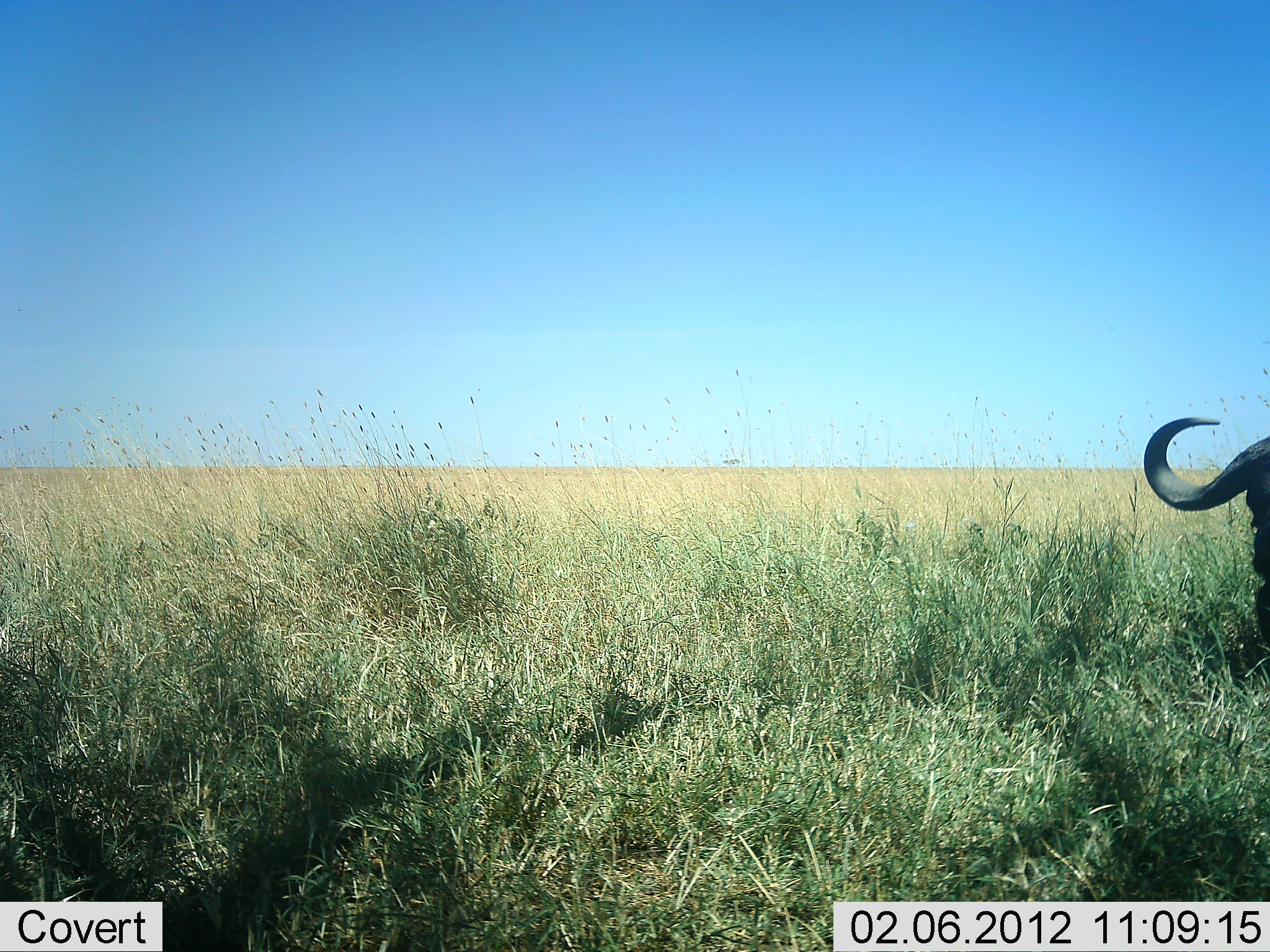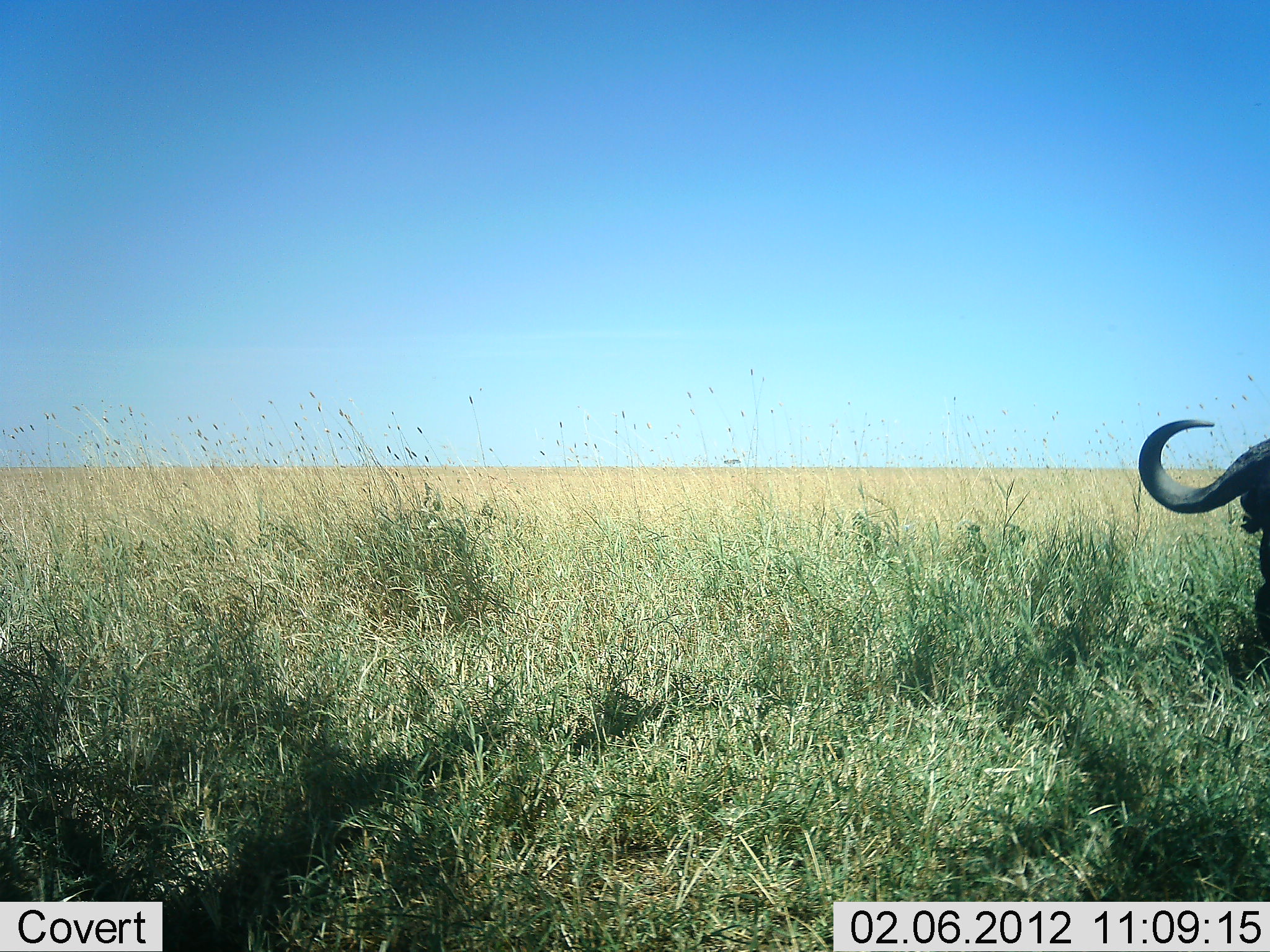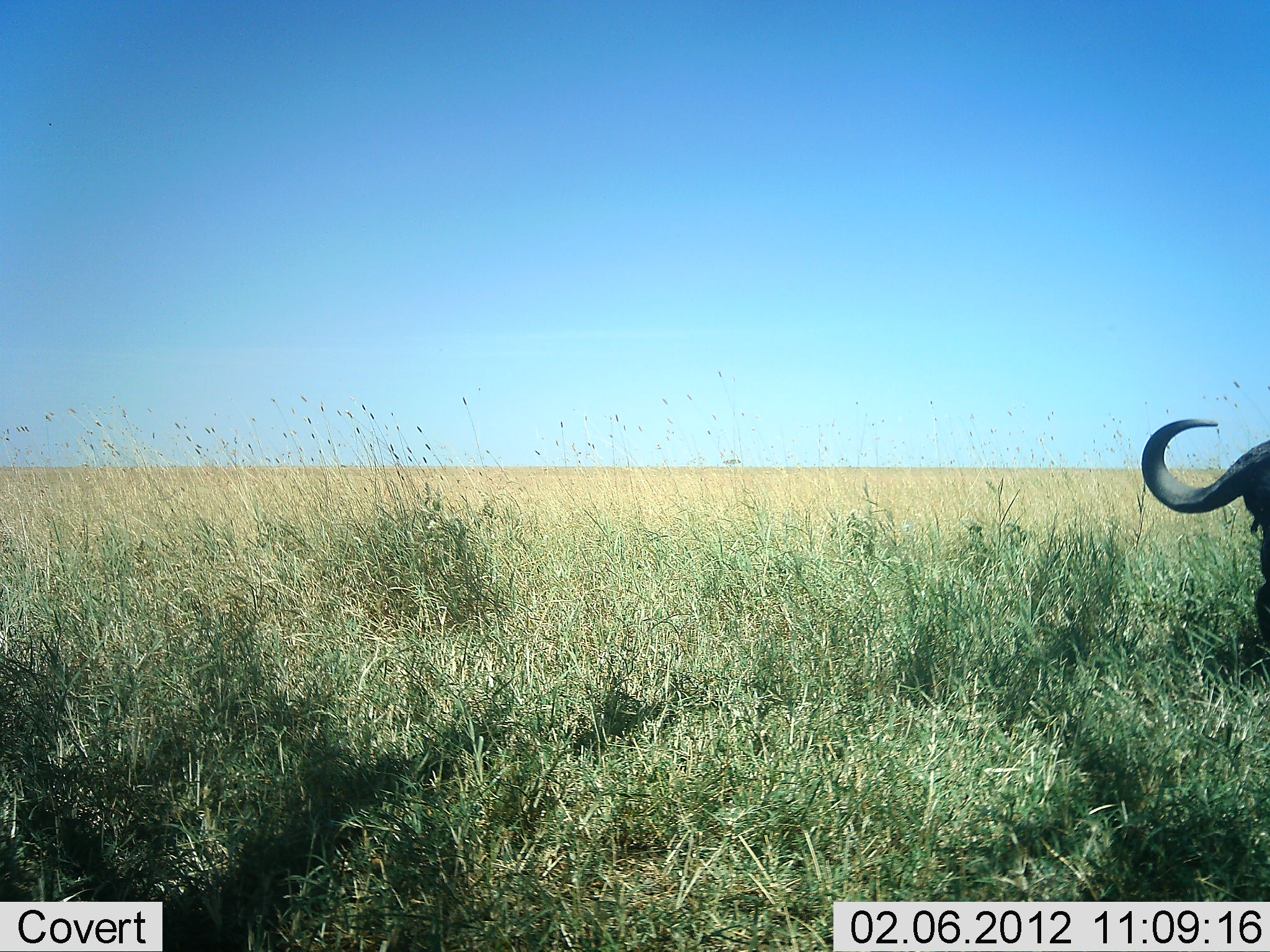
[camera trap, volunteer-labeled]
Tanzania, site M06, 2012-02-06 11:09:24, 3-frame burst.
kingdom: Animalia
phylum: Chordata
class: Mammalia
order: Artiodactyla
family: Bovidae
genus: Syncerus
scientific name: Syncerus caffer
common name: cape buffalo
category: buffalo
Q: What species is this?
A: Buffalo (cape buffalo) (Syncerus caffer).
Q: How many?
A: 1.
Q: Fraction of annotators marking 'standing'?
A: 82%.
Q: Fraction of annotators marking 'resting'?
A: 0%.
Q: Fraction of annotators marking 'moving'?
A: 0%.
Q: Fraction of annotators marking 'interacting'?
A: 0%.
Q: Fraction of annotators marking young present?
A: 0%.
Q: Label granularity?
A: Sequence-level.